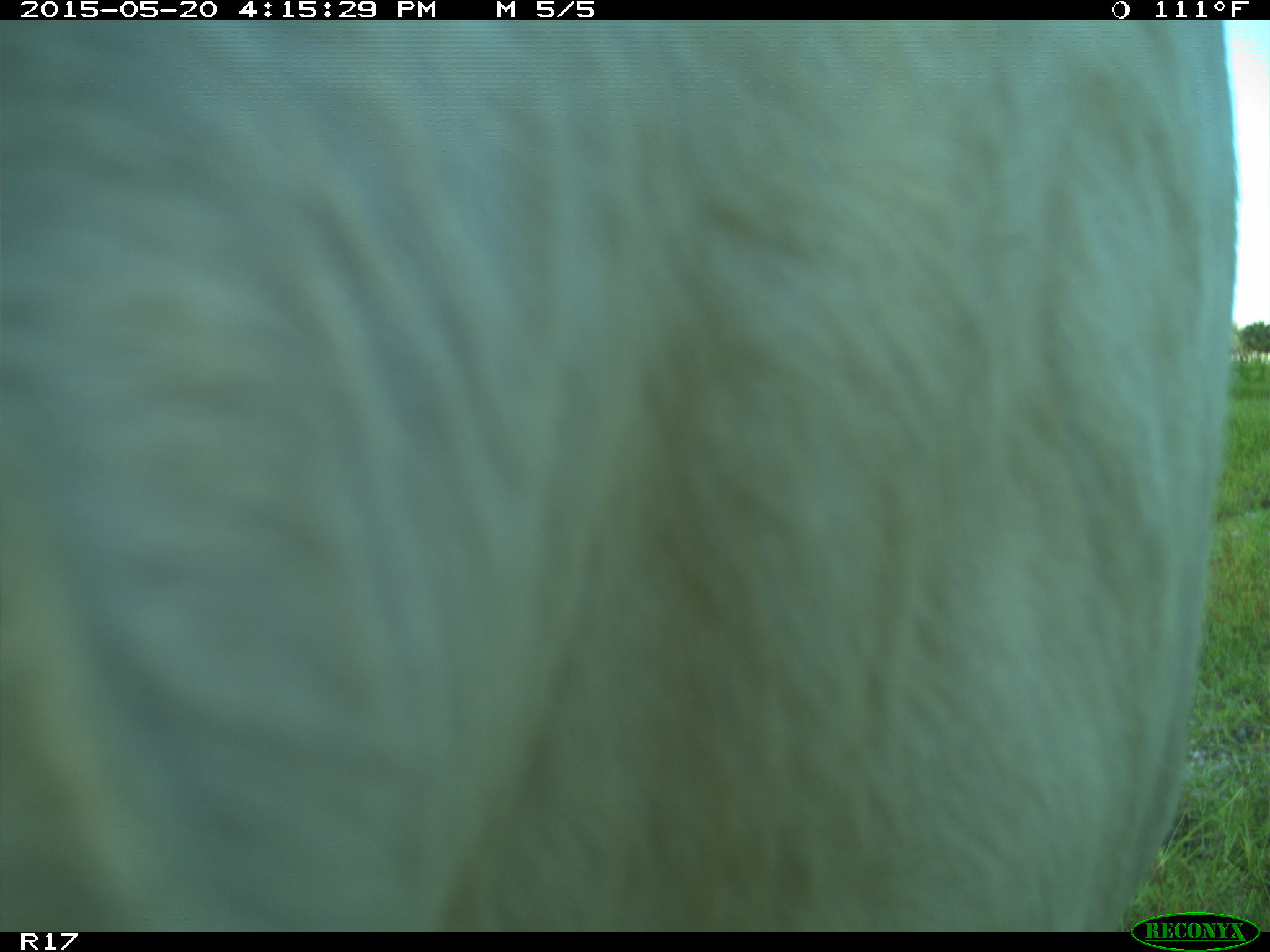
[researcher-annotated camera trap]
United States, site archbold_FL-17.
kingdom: Animalia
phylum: Chordata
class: Mammalia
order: Artiodactyla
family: Bovidae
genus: Bos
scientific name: Bos taurus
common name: domestic cow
Bos taurus (domestic cow).